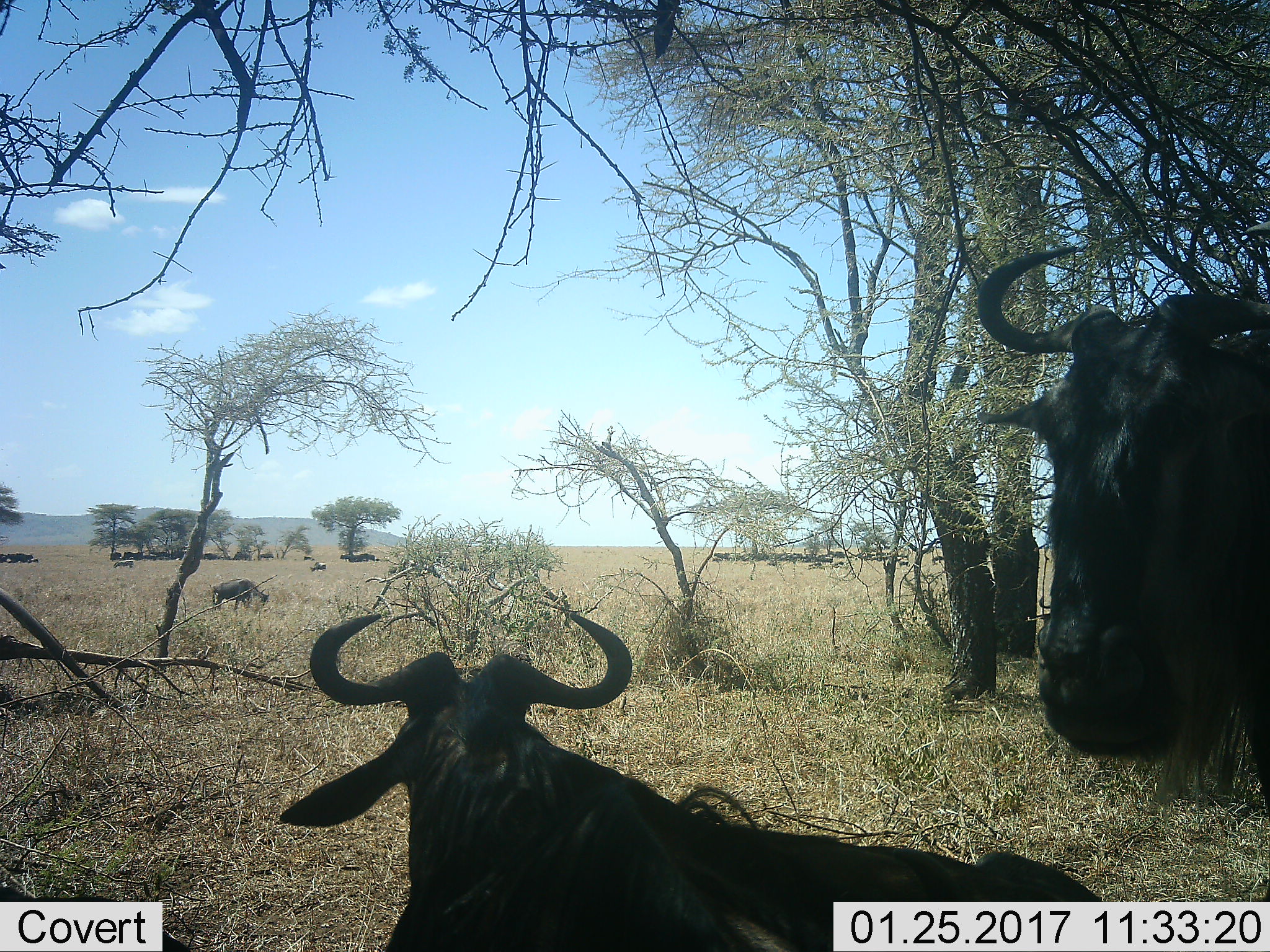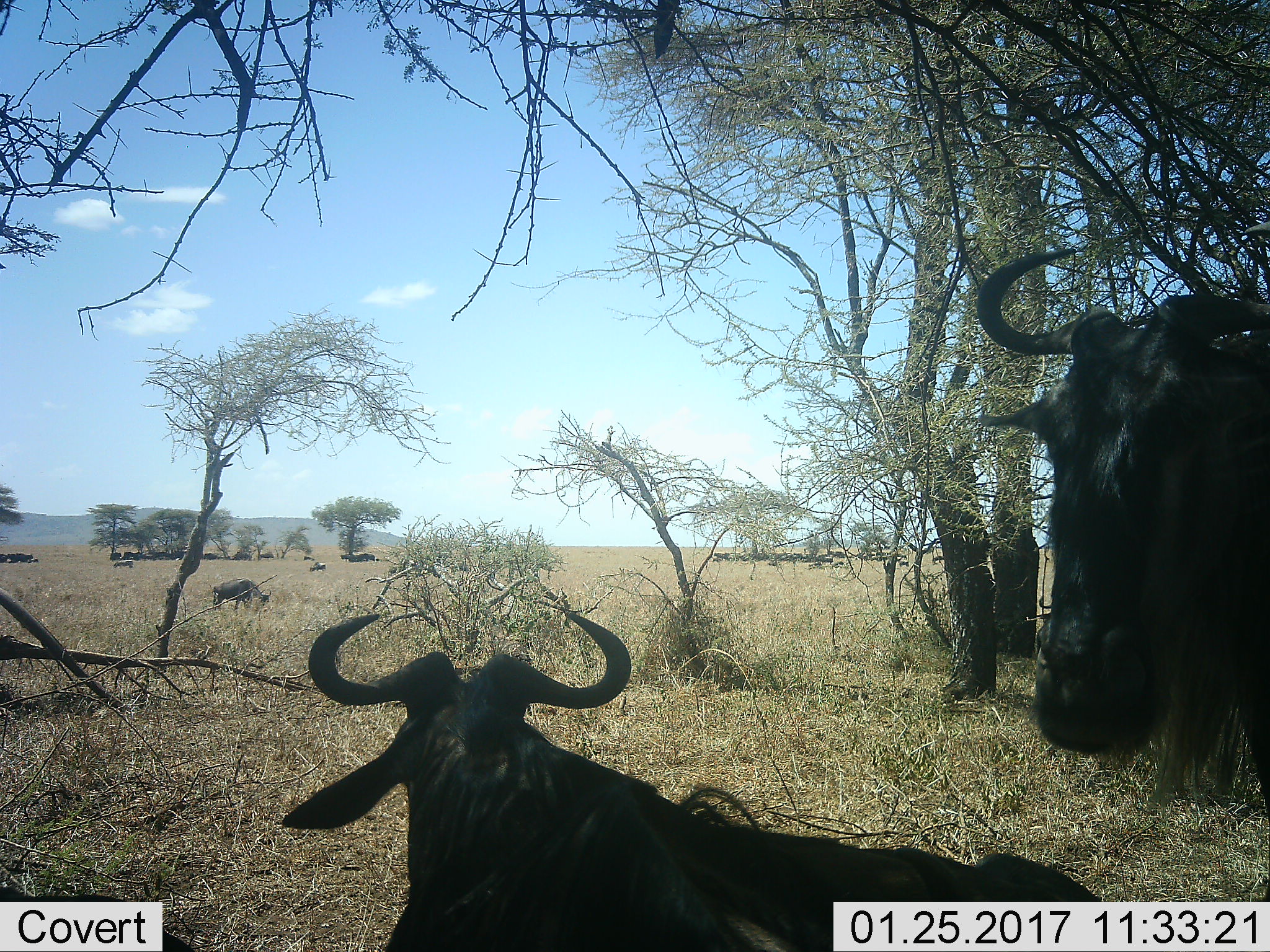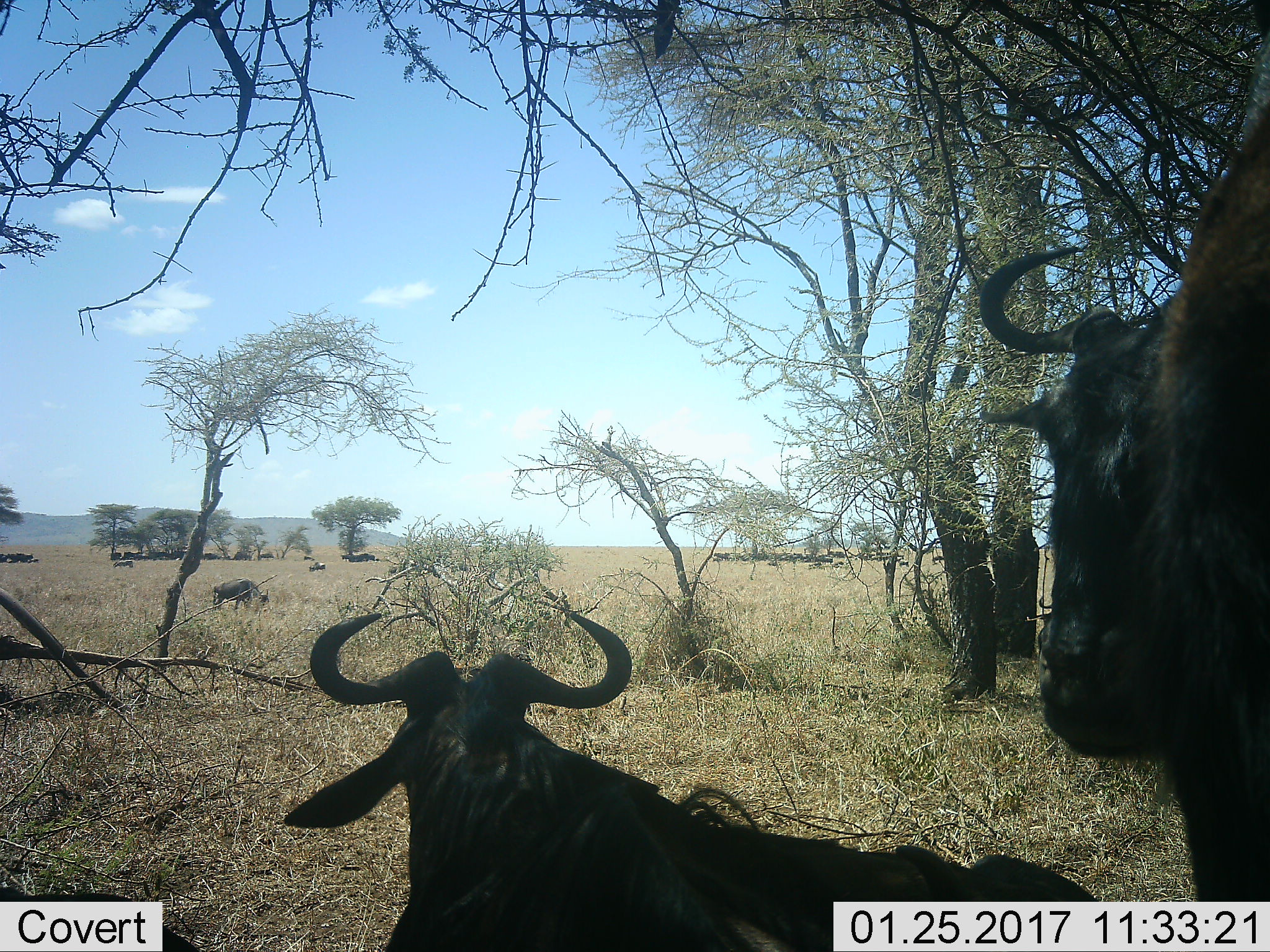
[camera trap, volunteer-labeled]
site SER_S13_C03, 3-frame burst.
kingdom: Animalia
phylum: Chordata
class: Mammalia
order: Artiodactyla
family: Bovidae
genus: Connochaetes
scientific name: Connochaetes taurinus taurinus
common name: blue wildebeest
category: wildebeestblue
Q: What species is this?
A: Wildebeestblue (blue wildebeest) (Connochaetes taurinus taurinus).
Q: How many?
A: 11-50.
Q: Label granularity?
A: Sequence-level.